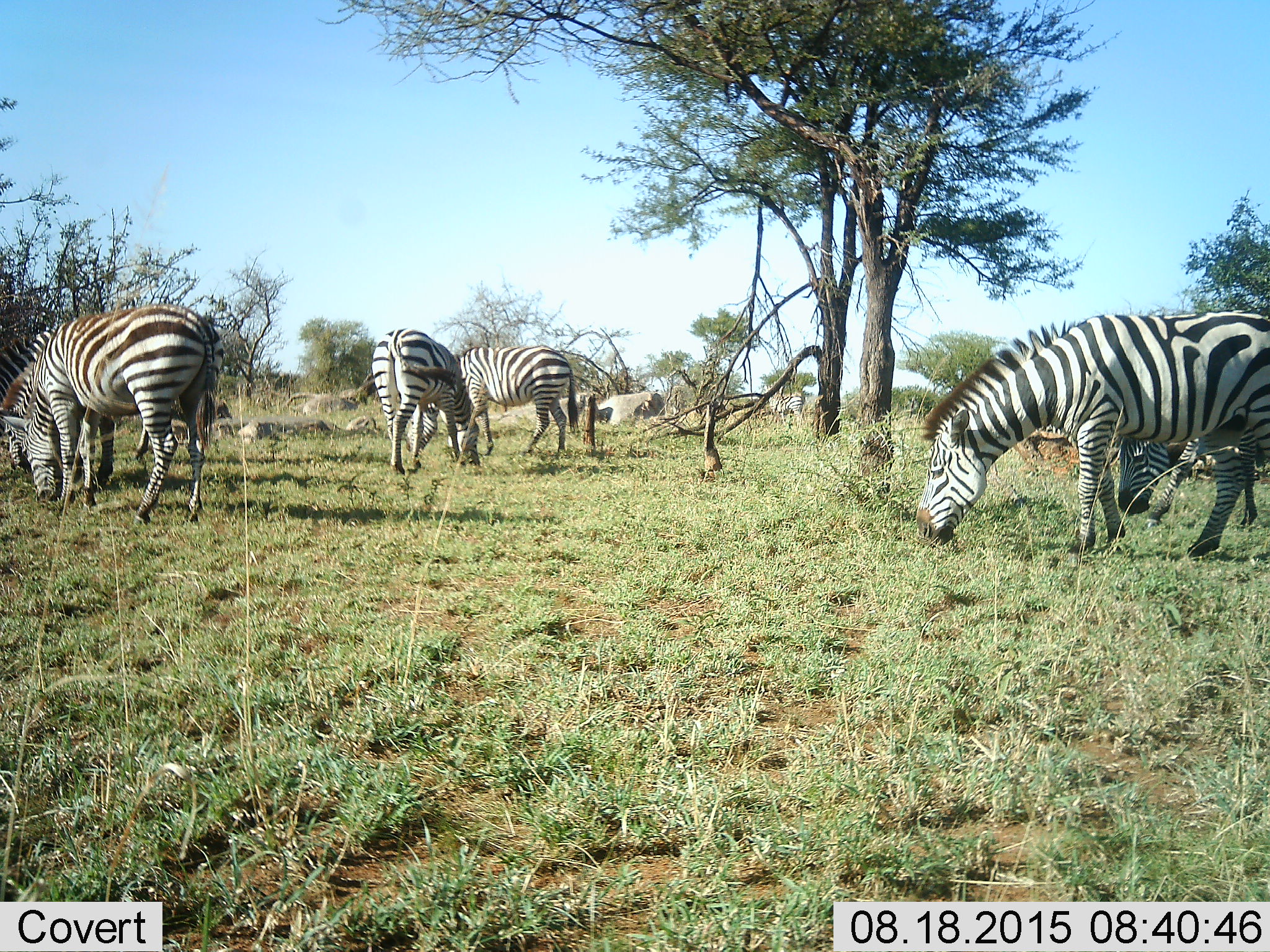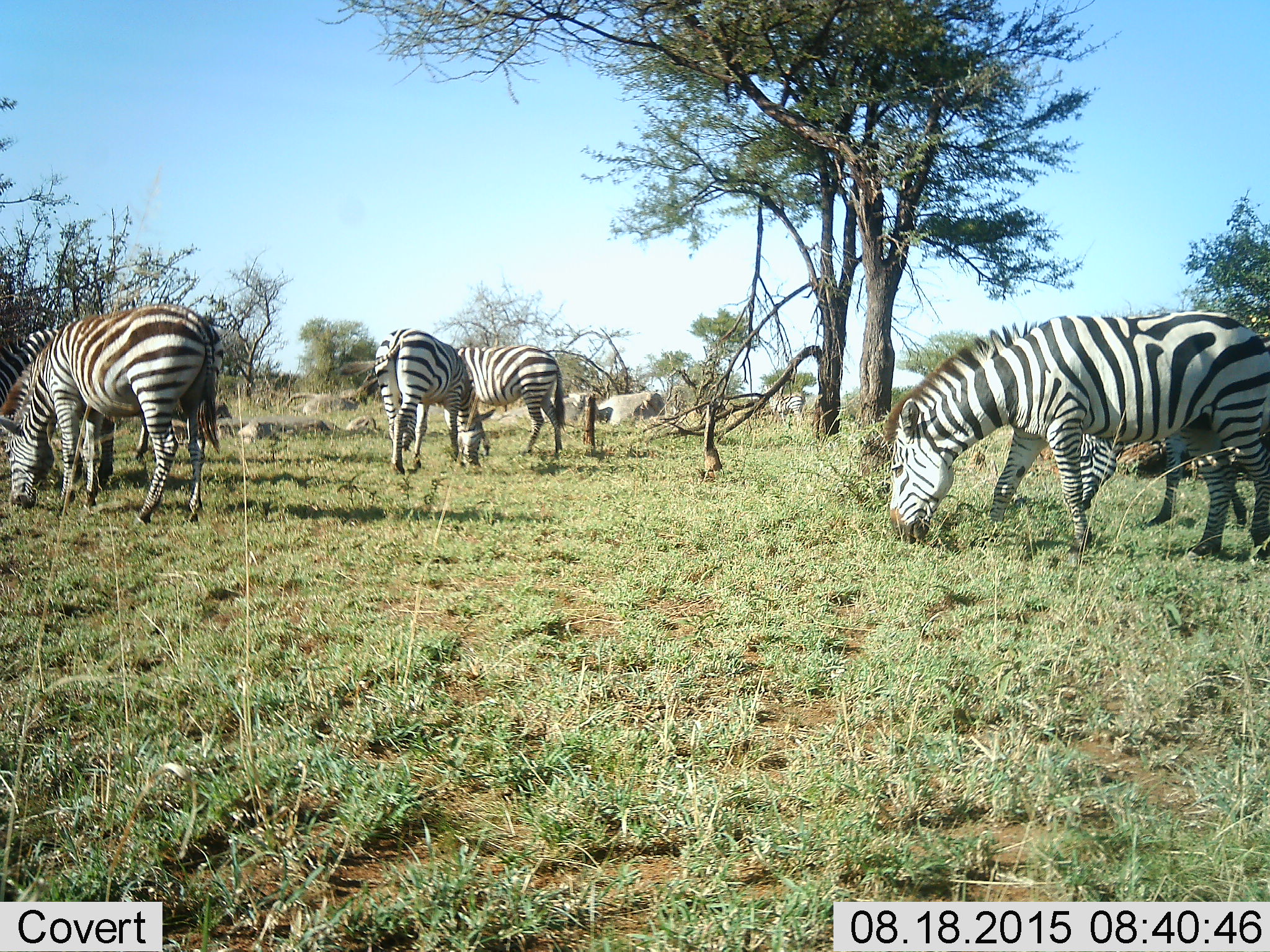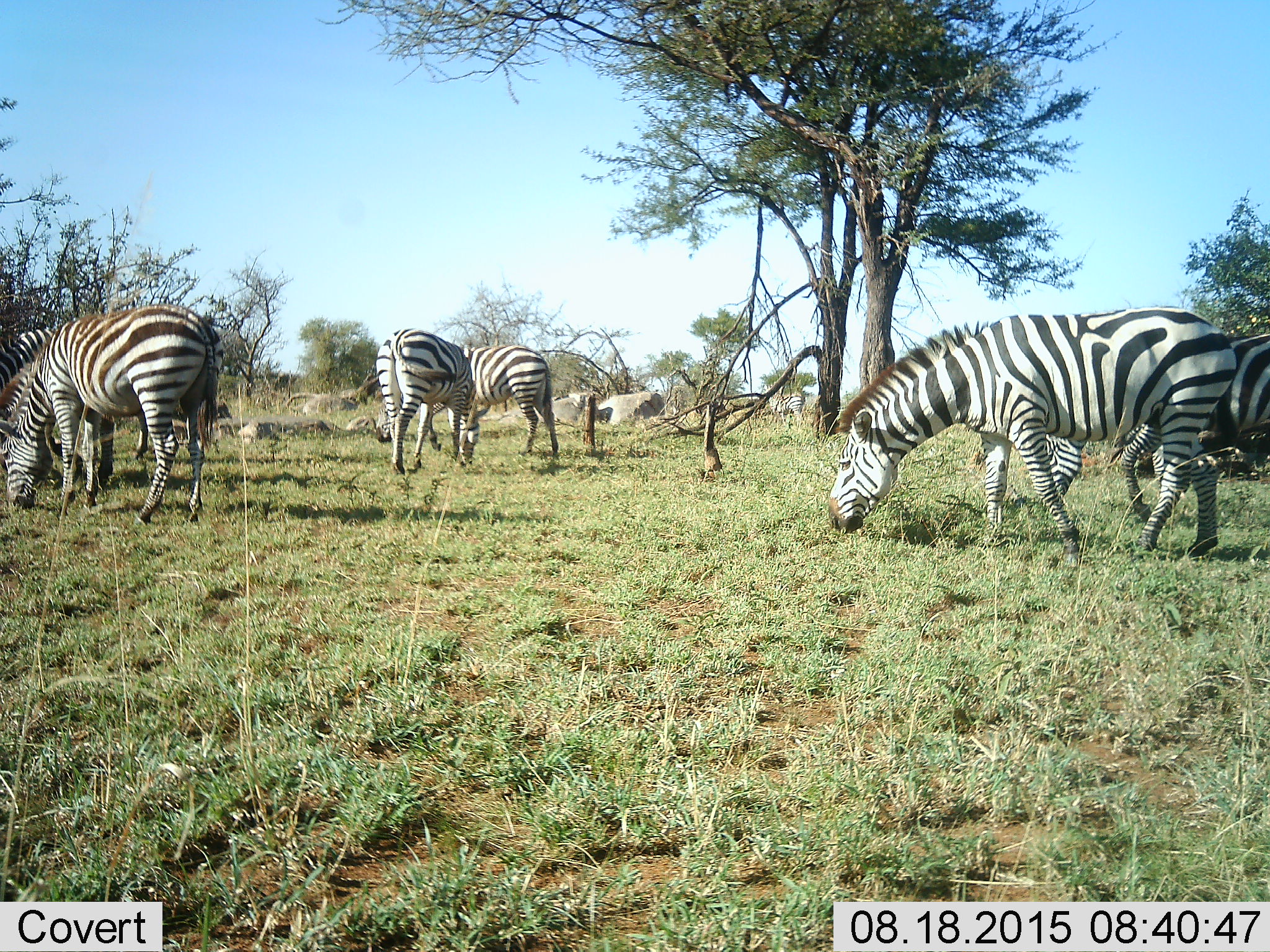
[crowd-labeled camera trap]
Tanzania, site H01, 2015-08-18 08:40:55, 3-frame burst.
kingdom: Animalia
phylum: Chordata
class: Mammalia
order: Perissodactyla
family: Equidae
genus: Equus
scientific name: Equus quagga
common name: plains zebra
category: zebra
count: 6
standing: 30%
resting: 0%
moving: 30%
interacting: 0%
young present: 0%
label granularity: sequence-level